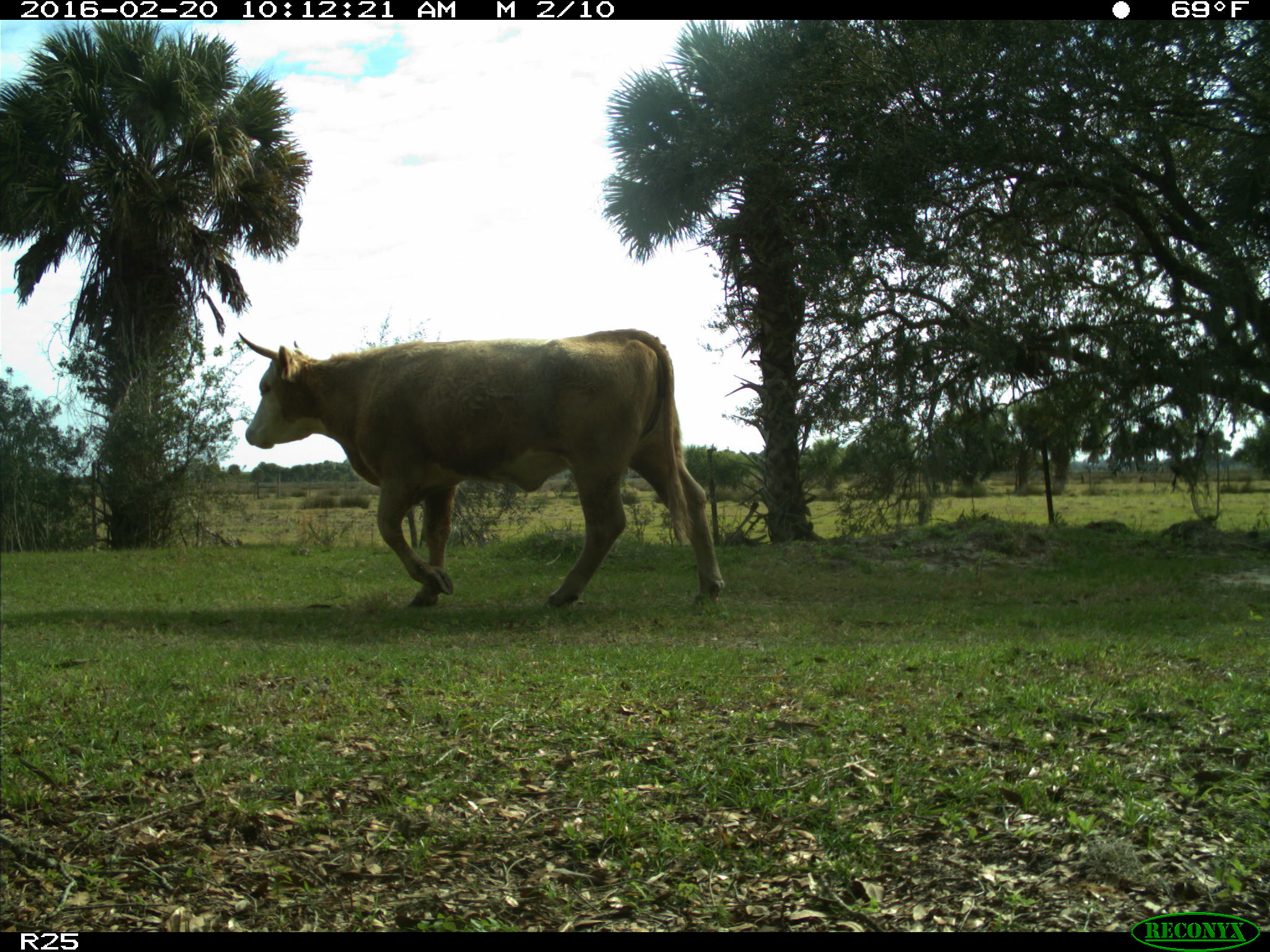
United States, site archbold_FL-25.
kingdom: Animalia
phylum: Chordata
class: Mammalia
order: Artiodactyla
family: Bovidae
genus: Bos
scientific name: Bos taurus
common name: domestic cow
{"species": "Bos taurus (domestic cow)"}